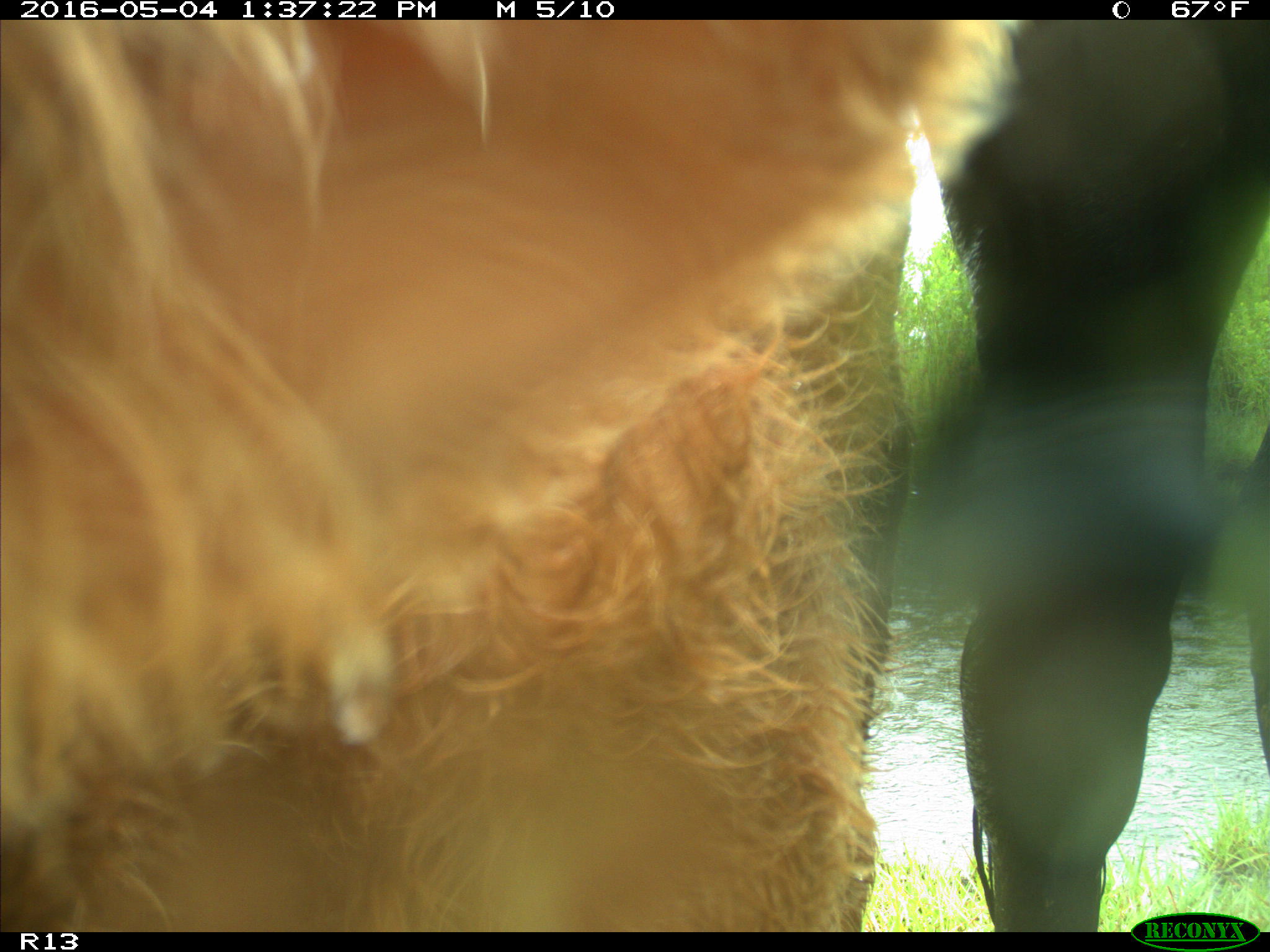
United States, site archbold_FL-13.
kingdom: Animalia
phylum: Chordata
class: Mammalia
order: Artiodactyla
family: Bovidae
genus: Bos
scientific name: Bos taurus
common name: domestic cow